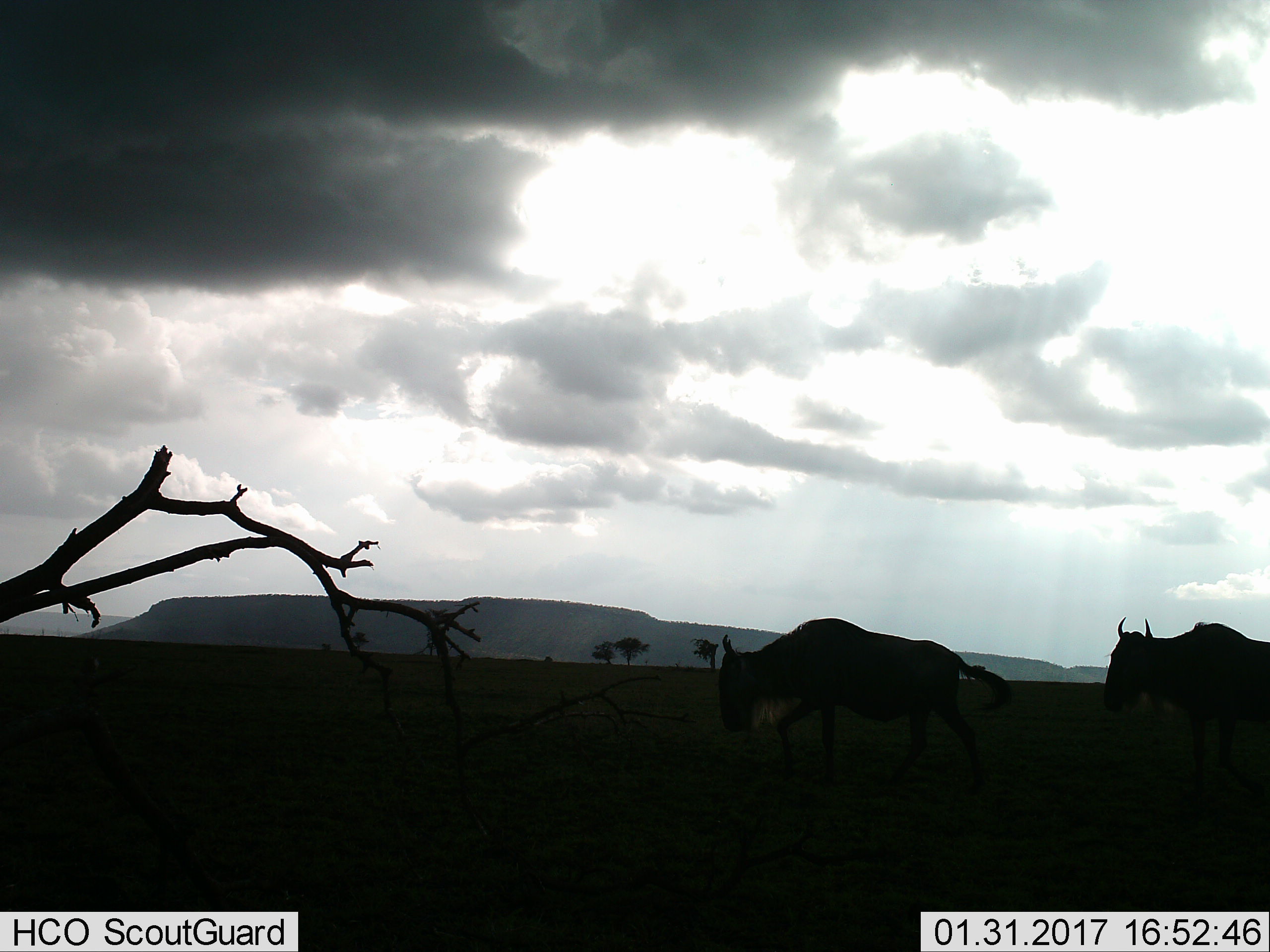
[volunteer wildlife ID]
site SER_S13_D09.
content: unidentified animal